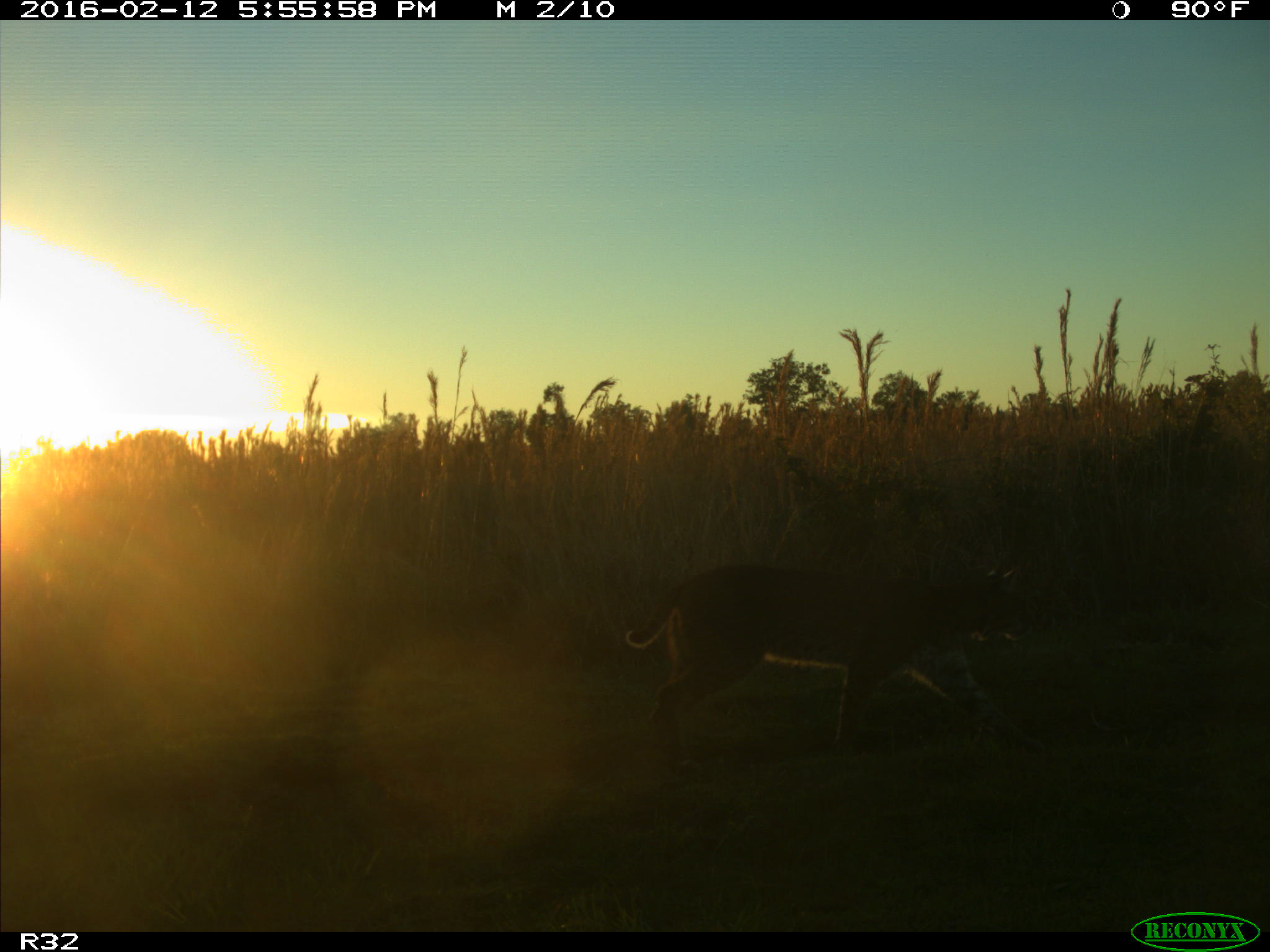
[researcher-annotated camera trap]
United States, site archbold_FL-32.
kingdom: Animalia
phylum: Chordata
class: Mammalia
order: Carnivora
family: Felidae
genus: Lynx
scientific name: Lynx rufus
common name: bobcat